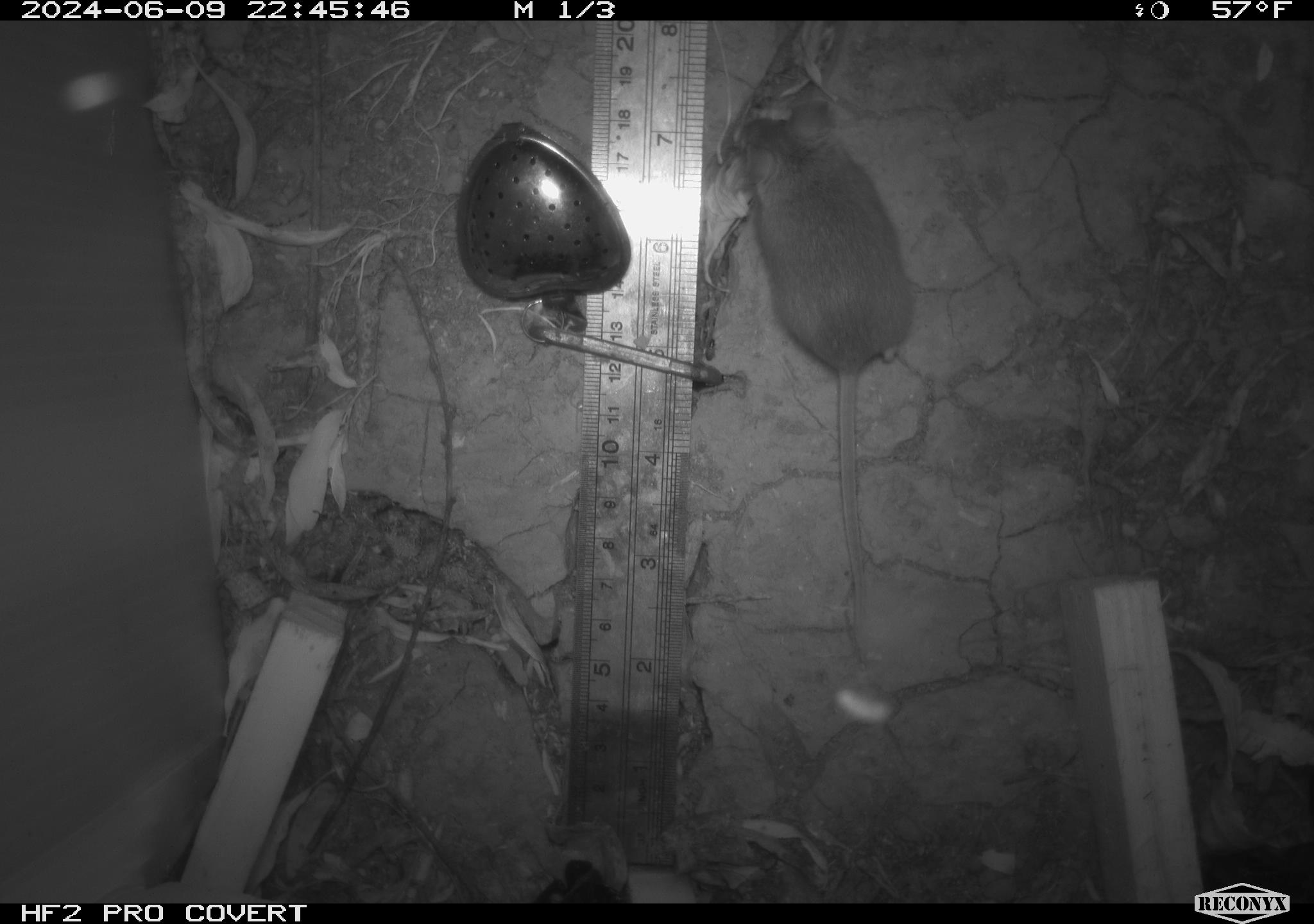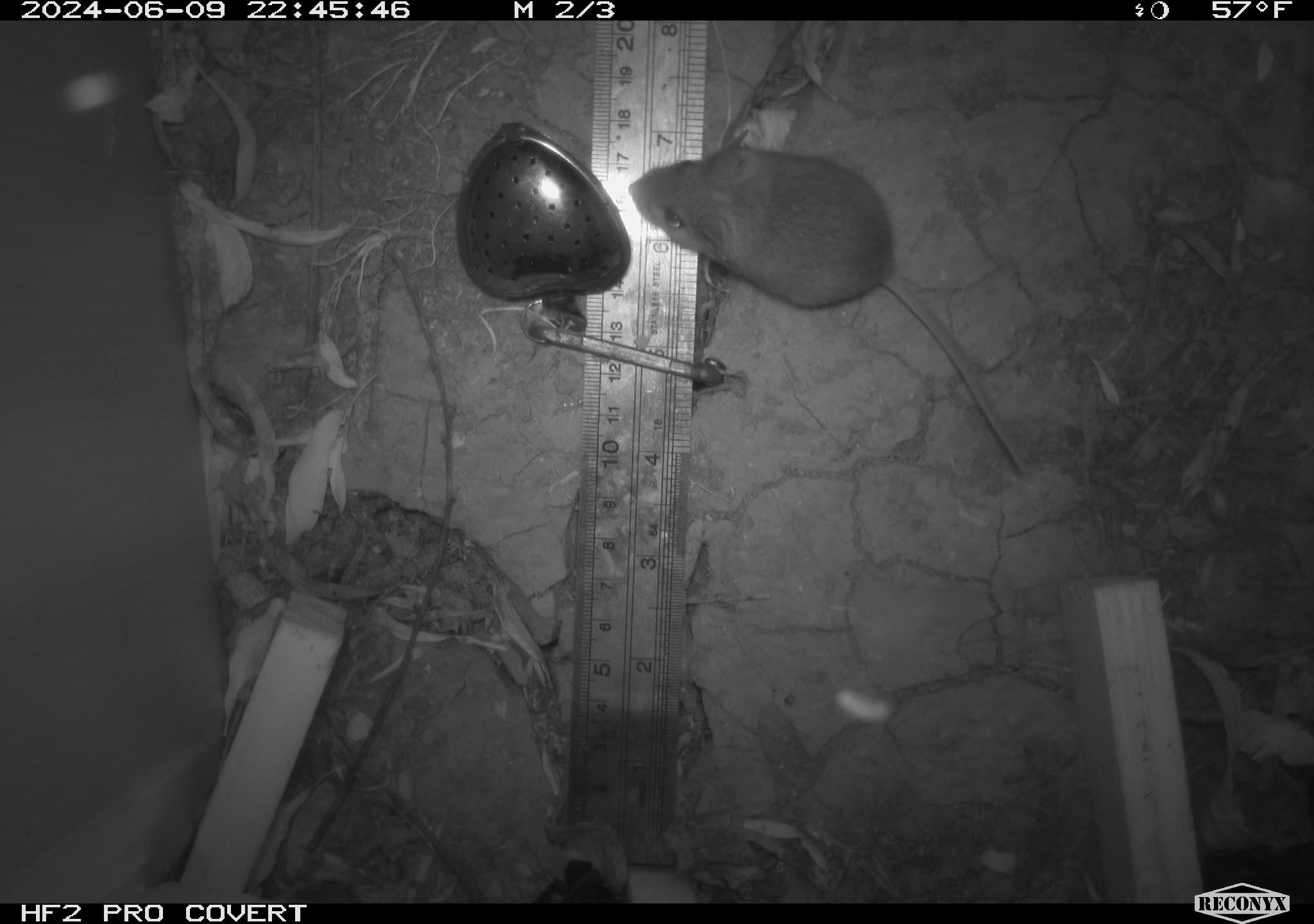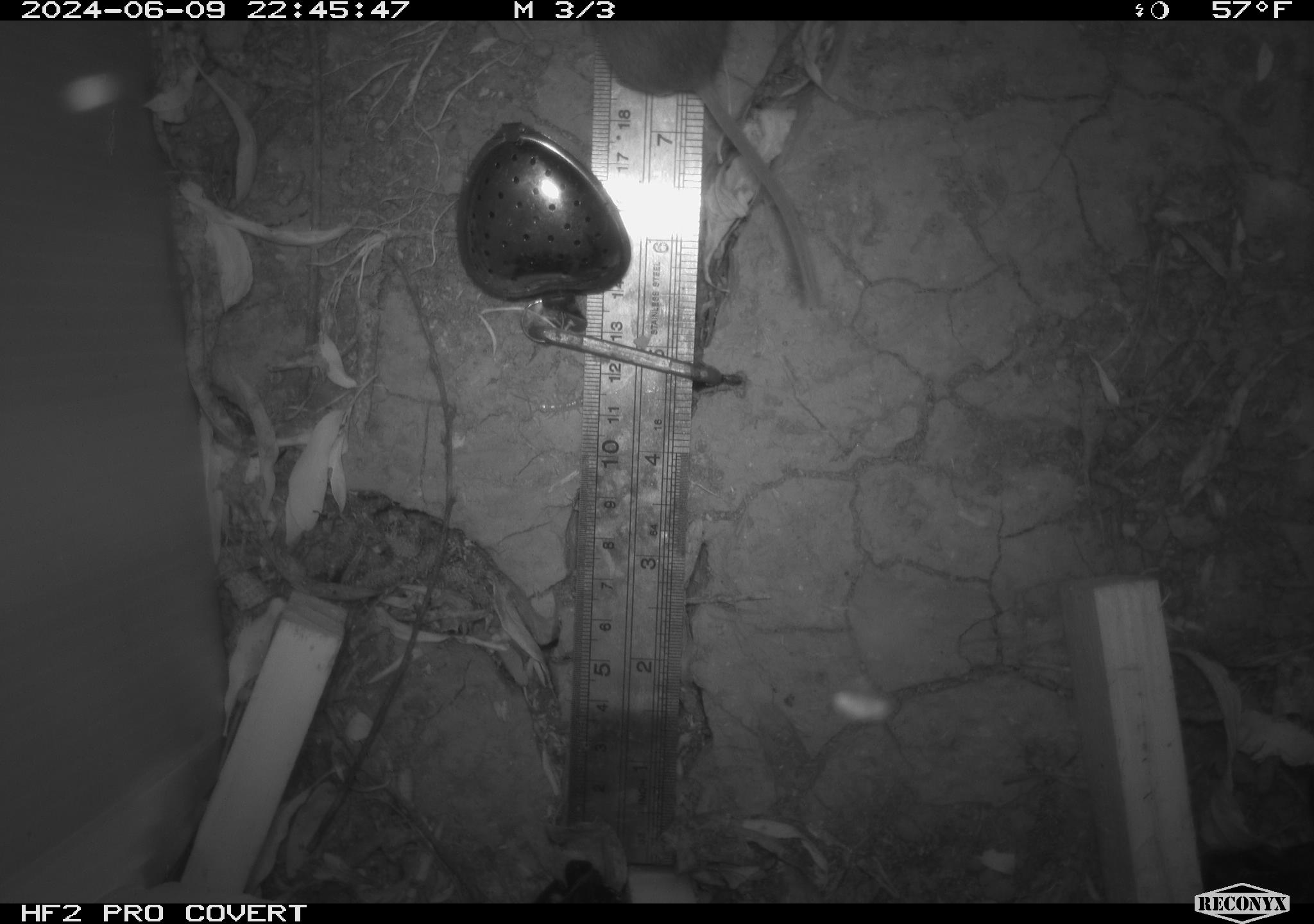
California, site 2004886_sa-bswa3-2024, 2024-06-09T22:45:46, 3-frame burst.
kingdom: Animalia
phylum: Chordata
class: Mammalia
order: Rodentia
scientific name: Rodentia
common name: mouse species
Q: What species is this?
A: Mouse species (Rodentia).